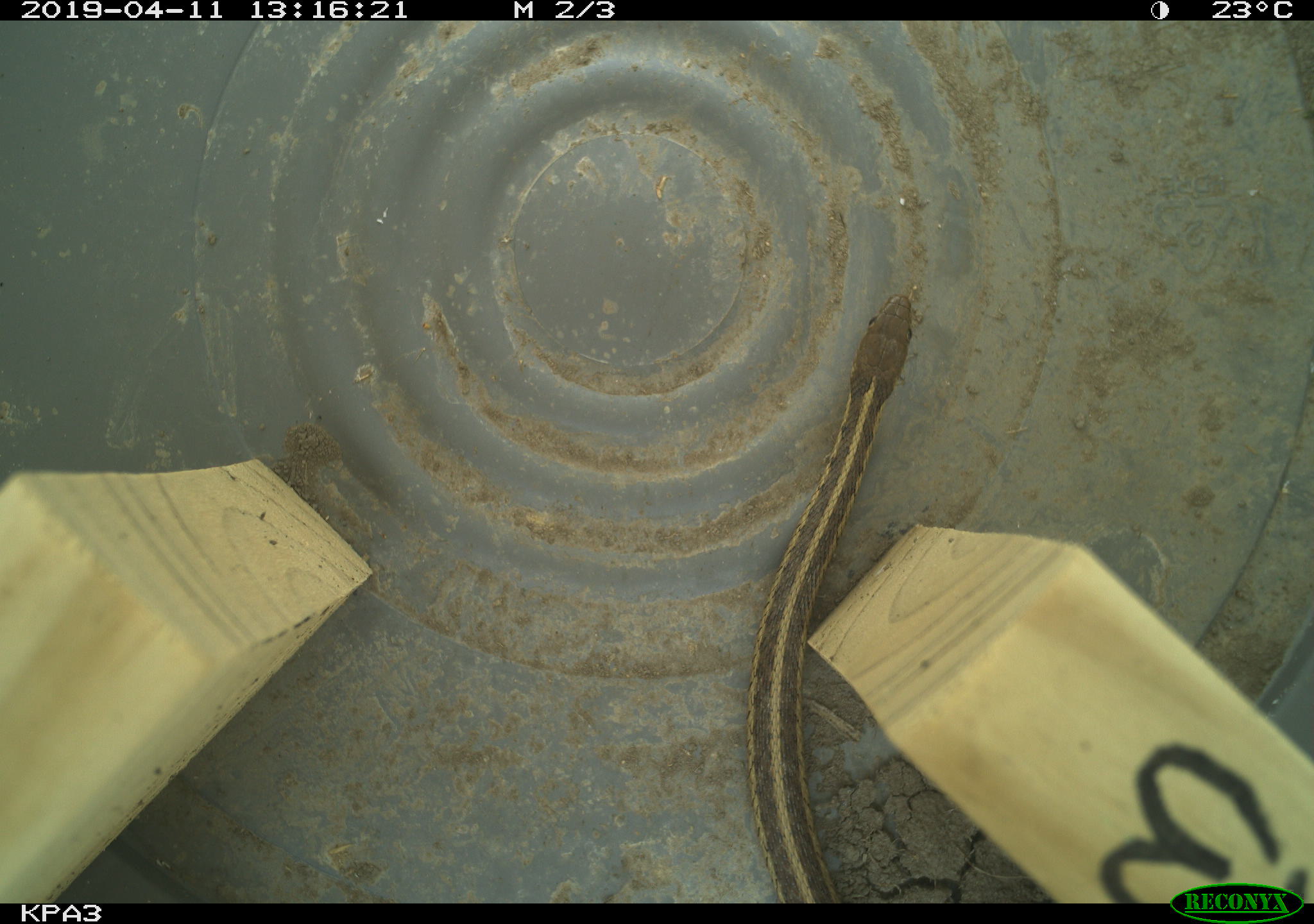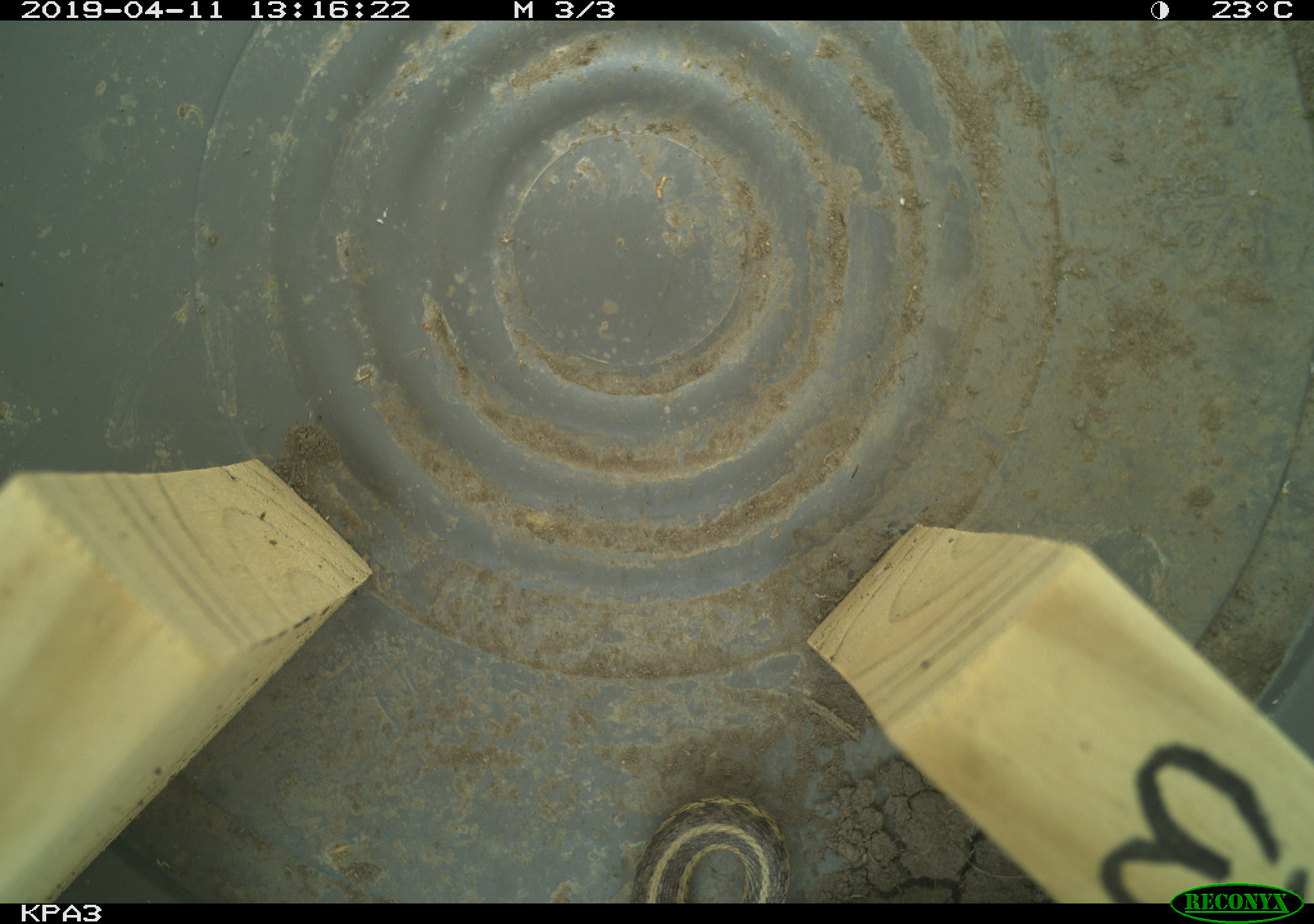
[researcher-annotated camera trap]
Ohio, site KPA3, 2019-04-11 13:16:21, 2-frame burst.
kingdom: Animalia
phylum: Chordata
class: Reptilia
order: Squamata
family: Colubridae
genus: Thamnophis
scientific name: Thamnophis sirtalis sirtalis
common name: eastern gartersnake